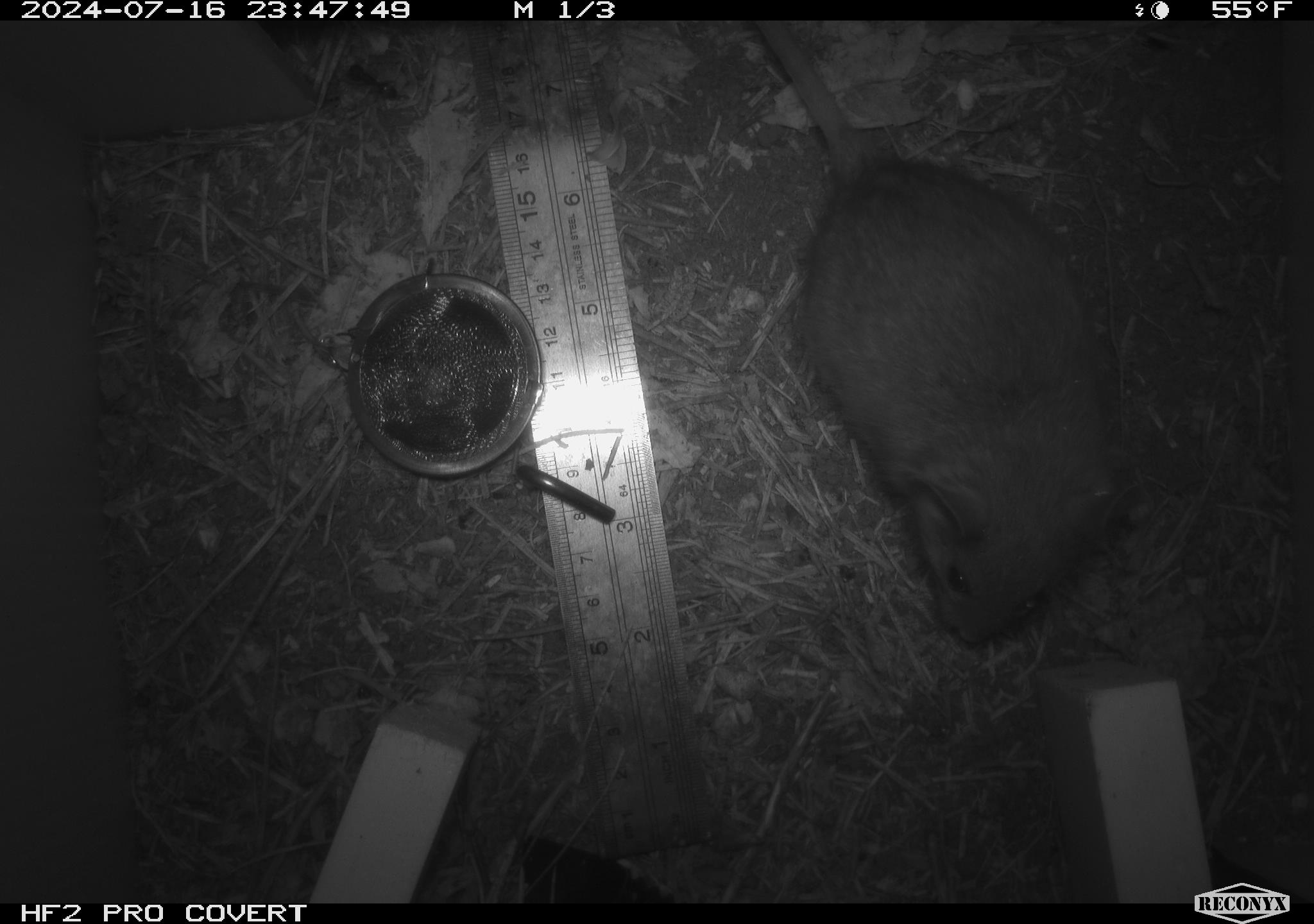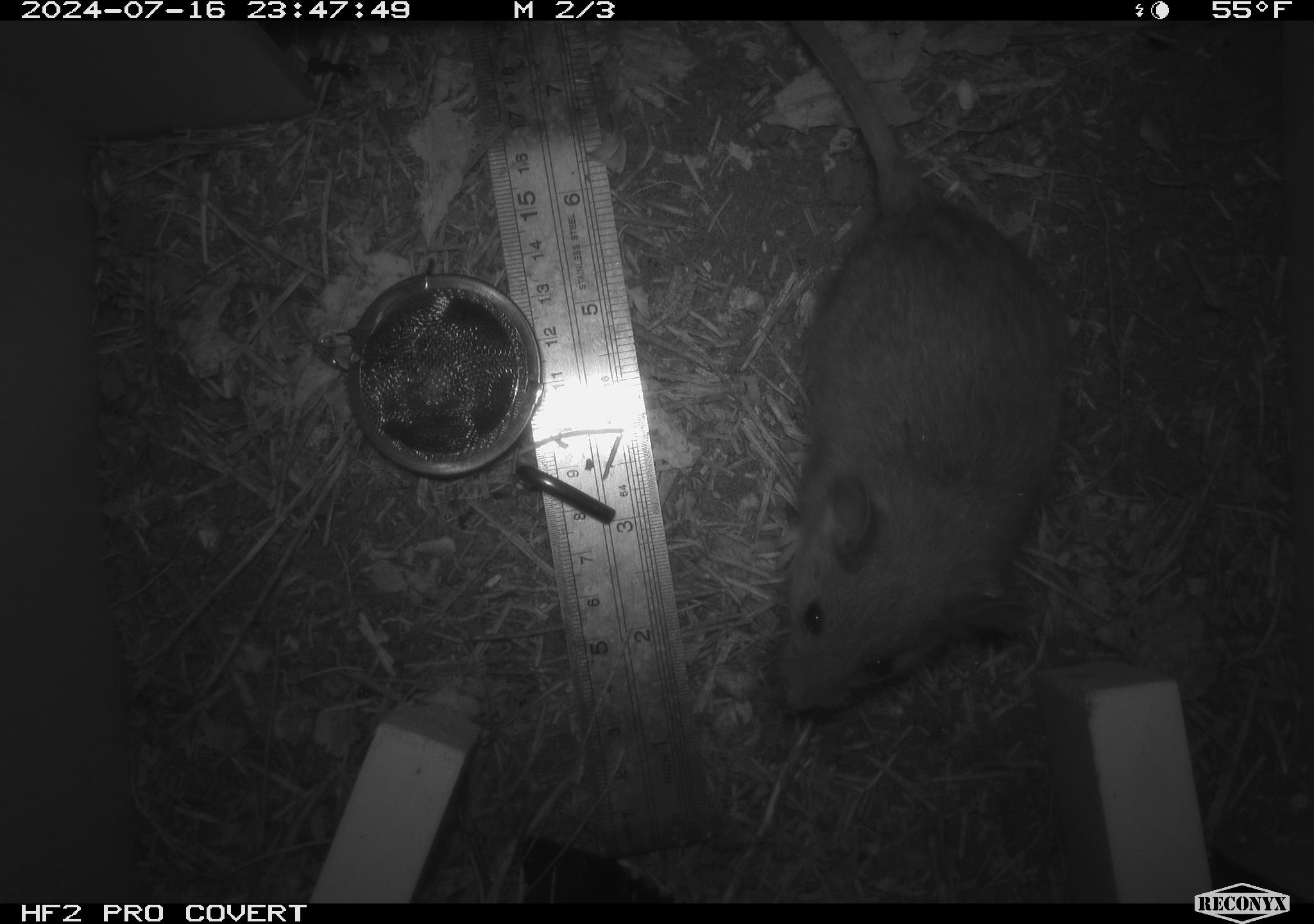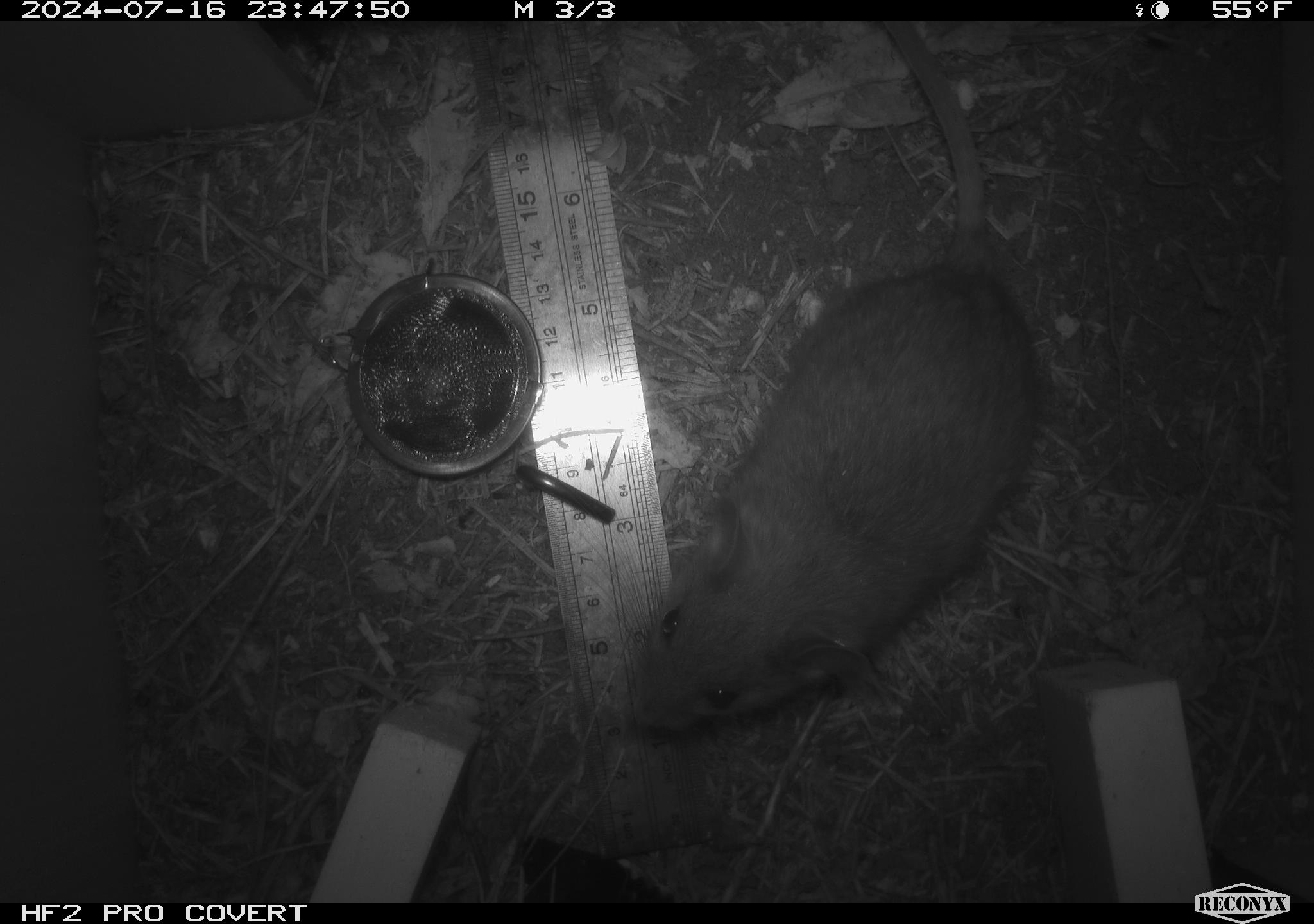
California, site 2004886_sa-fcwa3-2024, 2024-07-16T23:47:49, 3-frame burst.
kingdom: Animalia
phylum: Chordata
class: Mammalia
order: Rodentia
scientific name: Rodentia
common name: mouse species